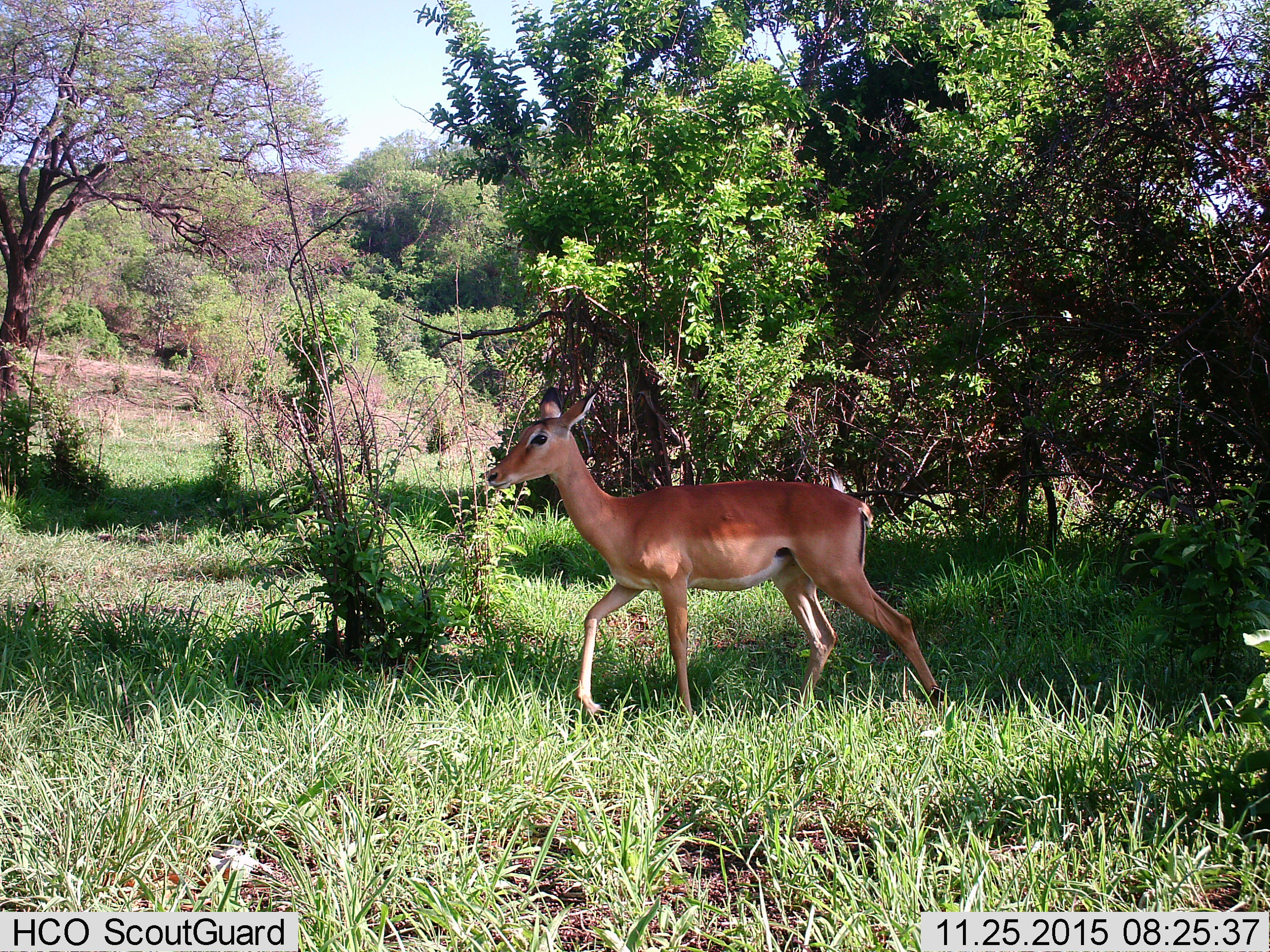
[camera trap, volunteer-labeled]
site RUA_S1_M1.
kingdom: Animalia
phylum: Chordata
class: Mammalia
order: Artiodactyla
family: Bovidae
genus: Aepyceros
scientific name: Aepyceros melampus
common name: impala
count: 1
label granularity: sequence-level